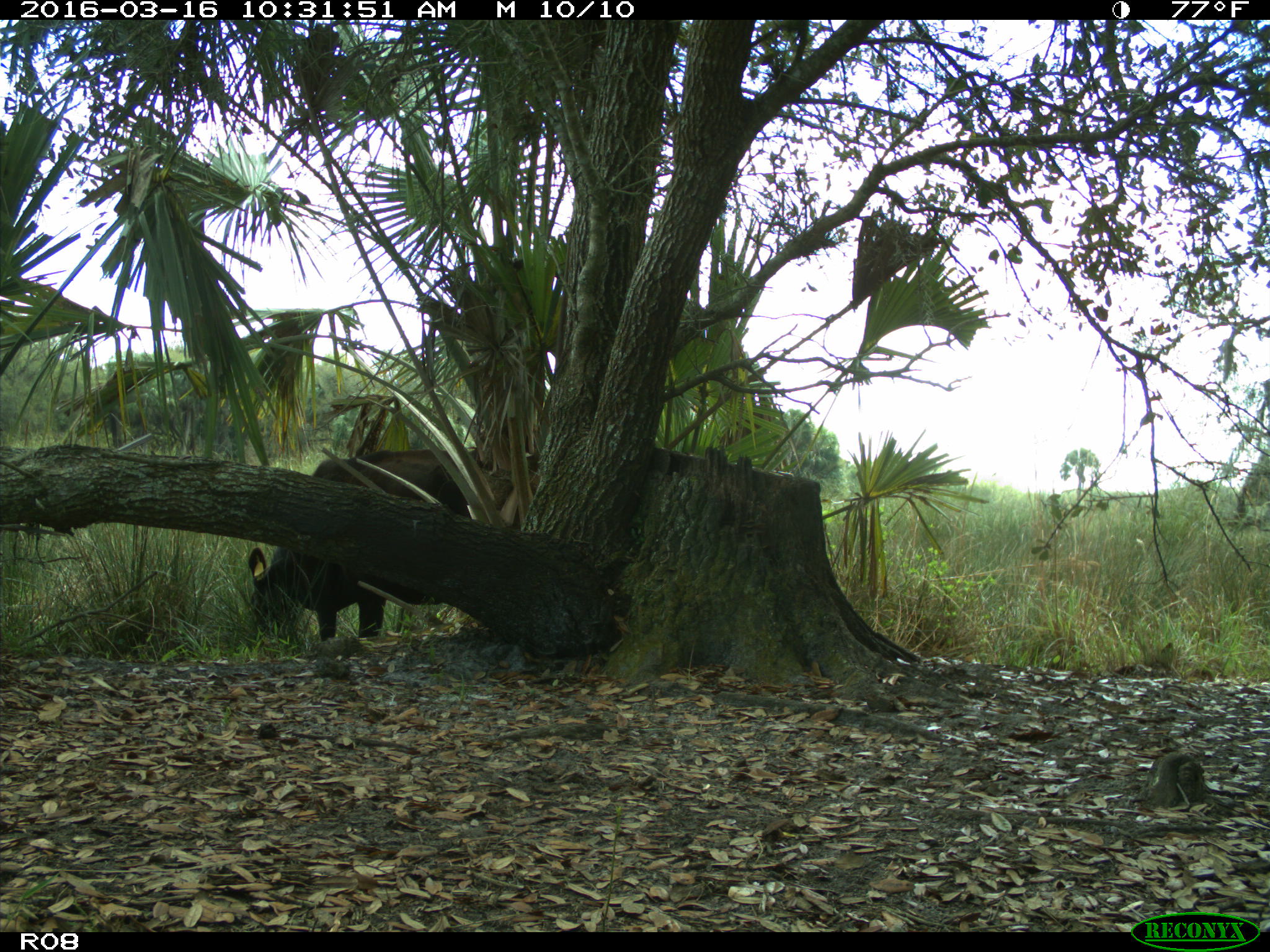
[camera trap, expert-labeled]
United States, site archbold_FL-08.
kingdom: Animalia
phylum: Chordata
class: Mammalia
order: Artiodactyla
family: Bovidae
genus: Bos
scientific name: Bos taurus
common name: domestic cow